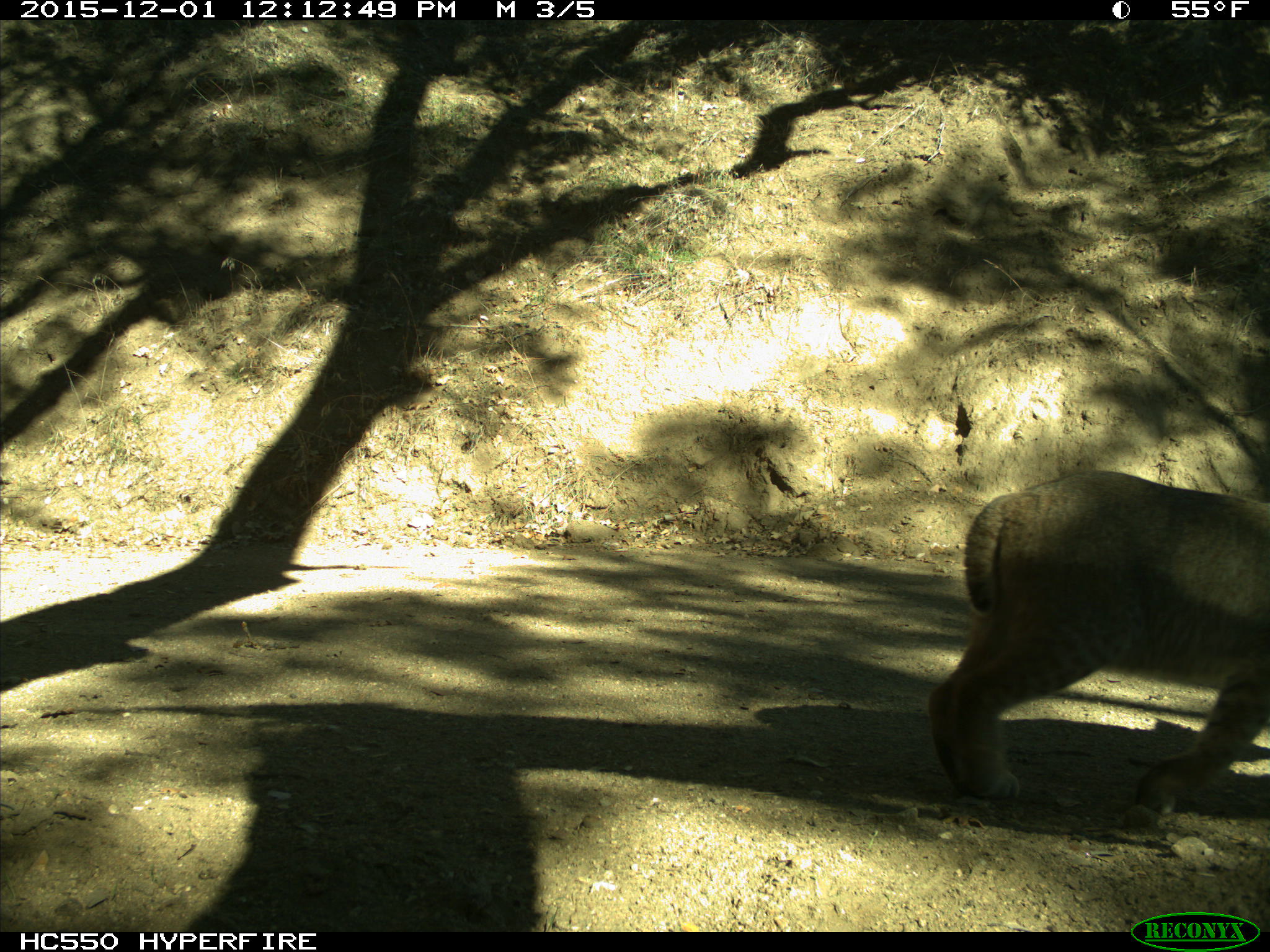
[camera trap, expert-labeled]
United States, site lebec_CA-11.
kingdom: Animalia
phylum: Chordata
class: Mammalia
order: Carnivora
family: Felidae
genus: Lynx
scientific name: Lynx rufus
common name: bobcat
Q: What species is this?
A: Lynx rufus (bobcat).